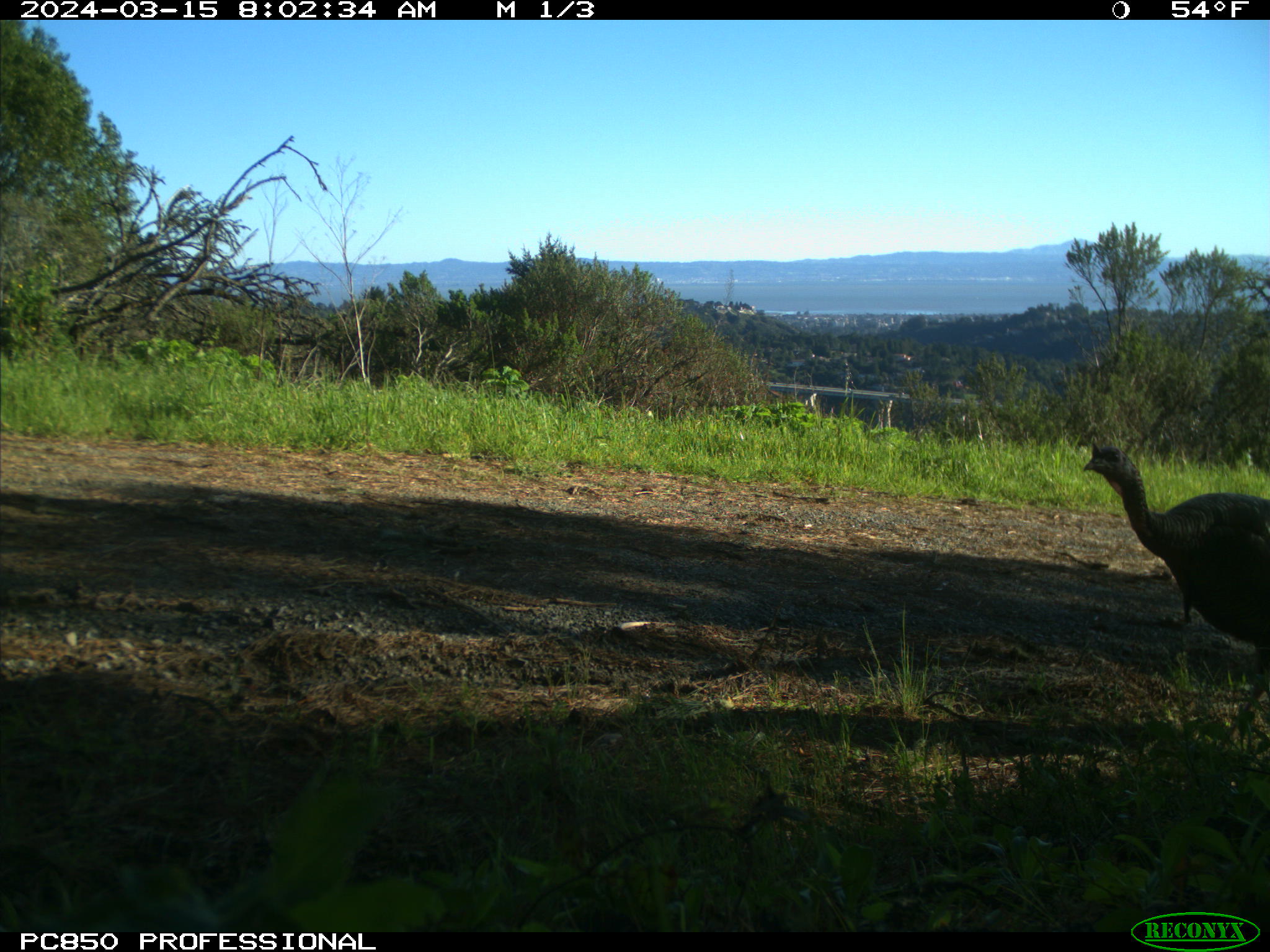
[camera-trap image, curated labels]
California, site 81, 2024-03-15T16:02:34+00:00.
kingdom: Animalia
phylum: Chordata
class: Aves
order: Galliformes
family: Phasianidae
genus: Meleagris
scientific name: Meleagris gallopavo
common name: turkey